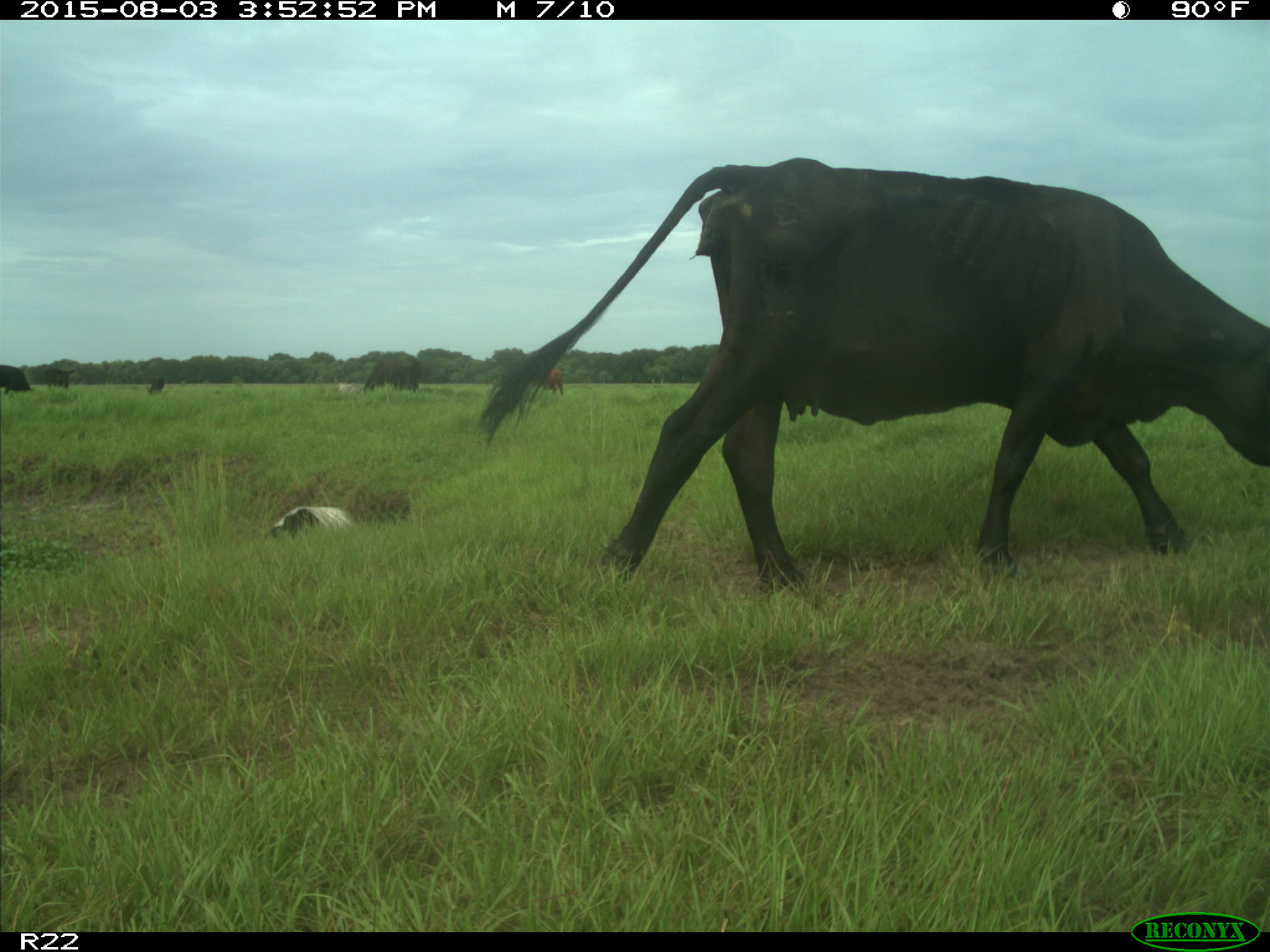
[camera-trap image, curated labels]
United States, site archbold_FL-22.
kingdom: Animalia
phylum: Chordata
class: Mammalia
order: Artiodactyla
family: Bovidae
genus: Bos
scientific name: Bos taurus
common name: domestic cow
Bos taurus (domestic cow).